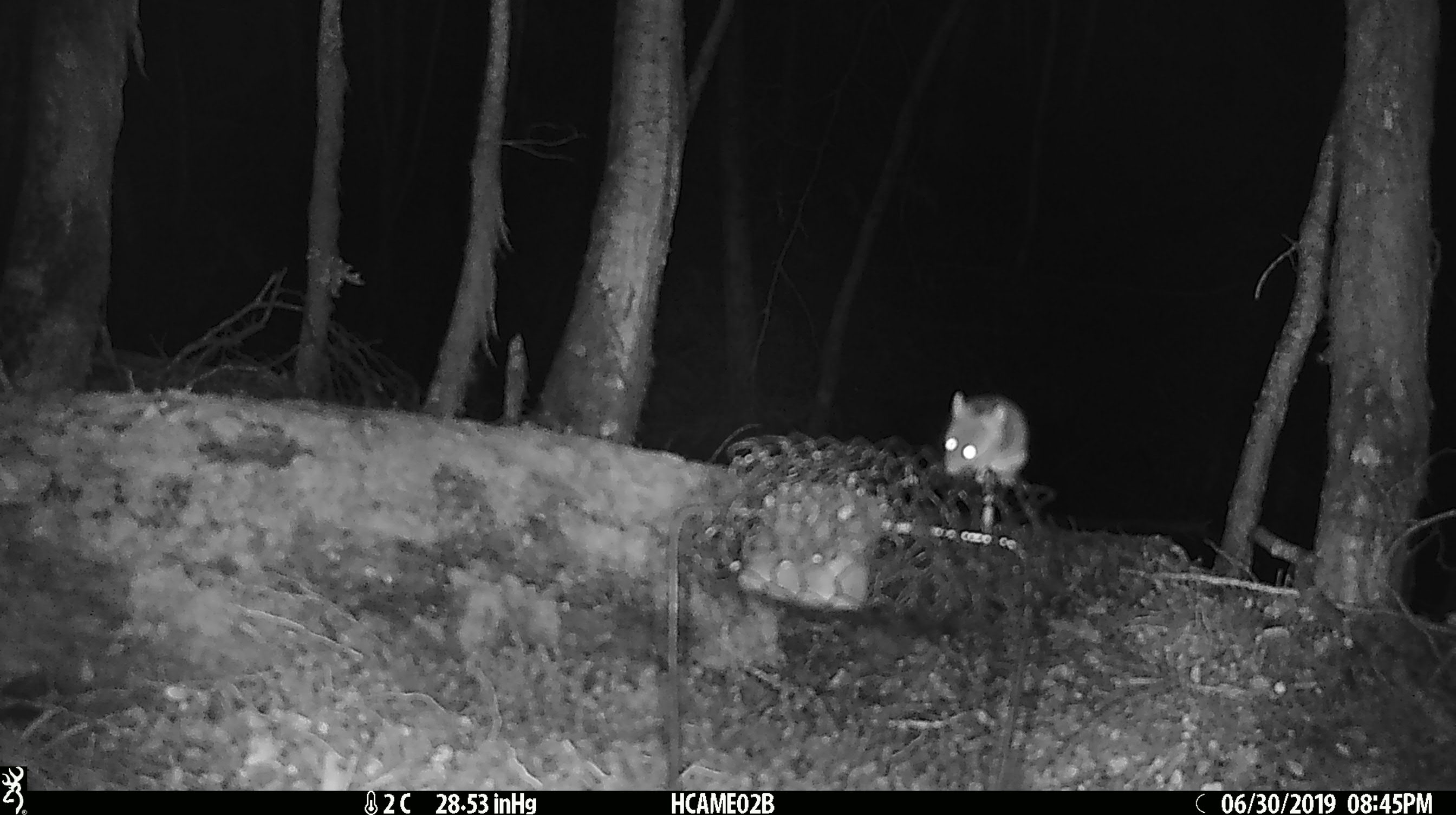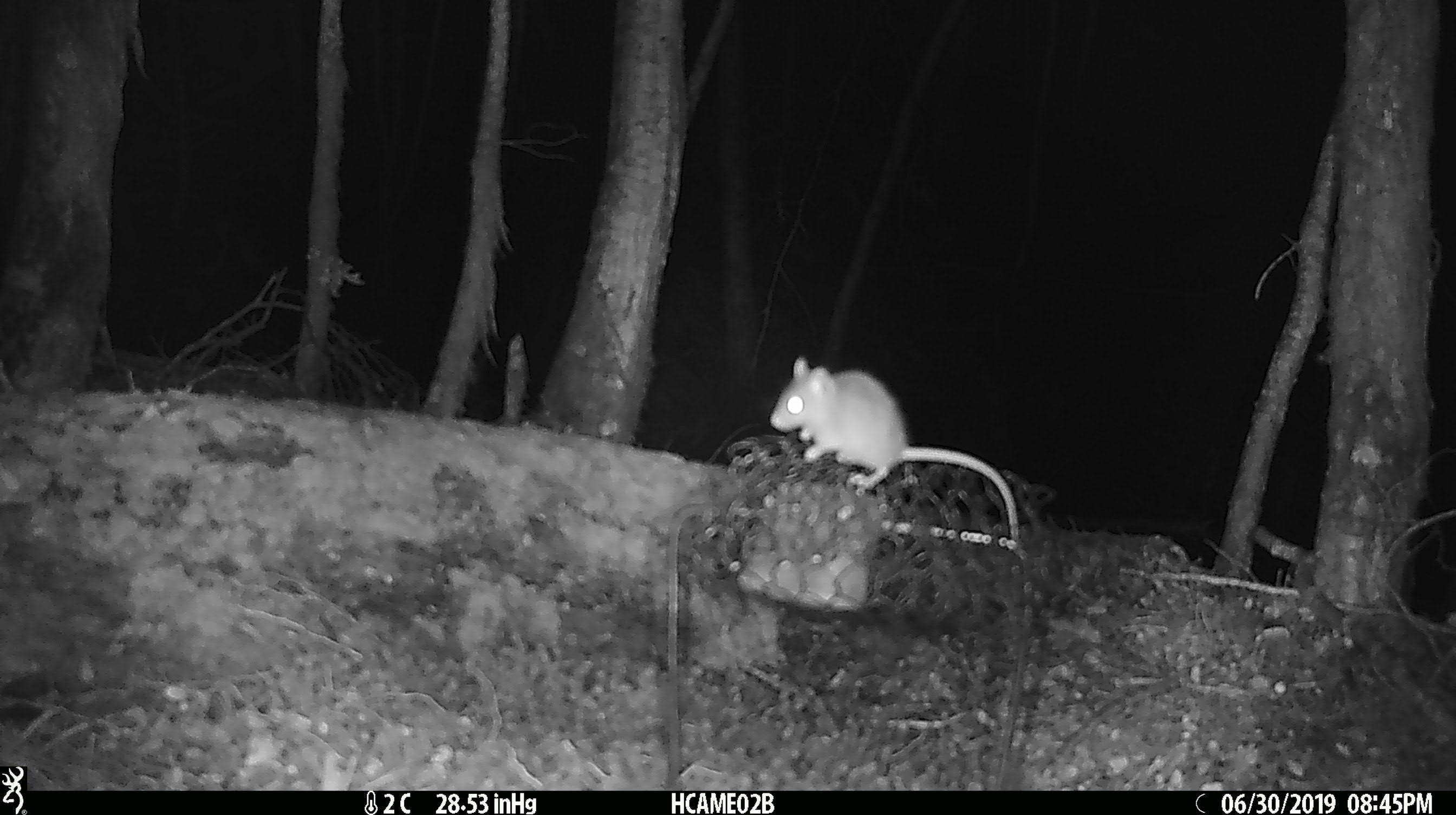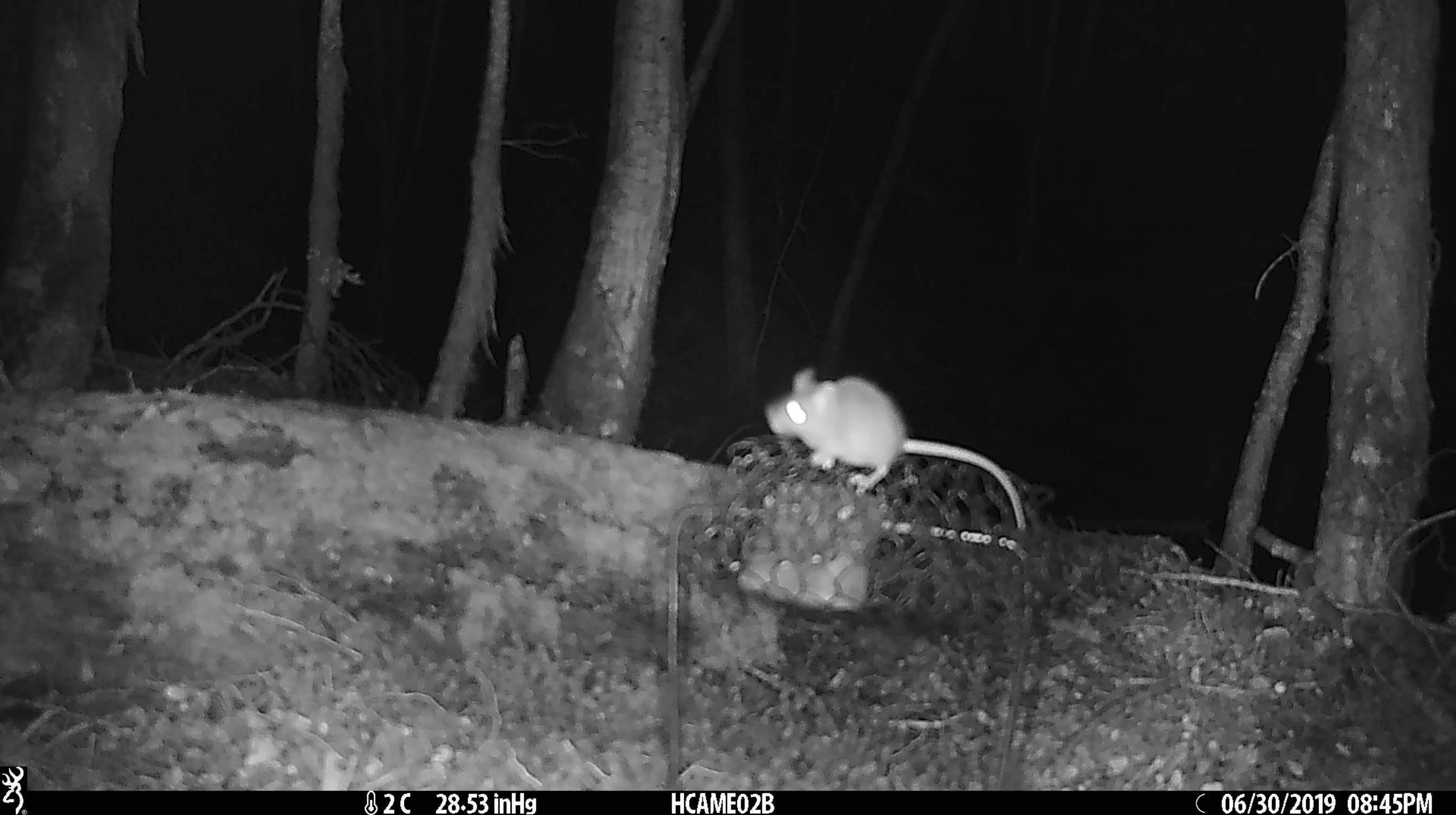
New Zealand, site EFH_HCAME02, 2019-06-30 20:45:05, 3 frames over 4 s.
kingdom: Animalia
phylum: Chordata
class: Mammalia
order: Rodentia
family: Muridae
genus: Mus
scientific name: Mus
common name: mouse